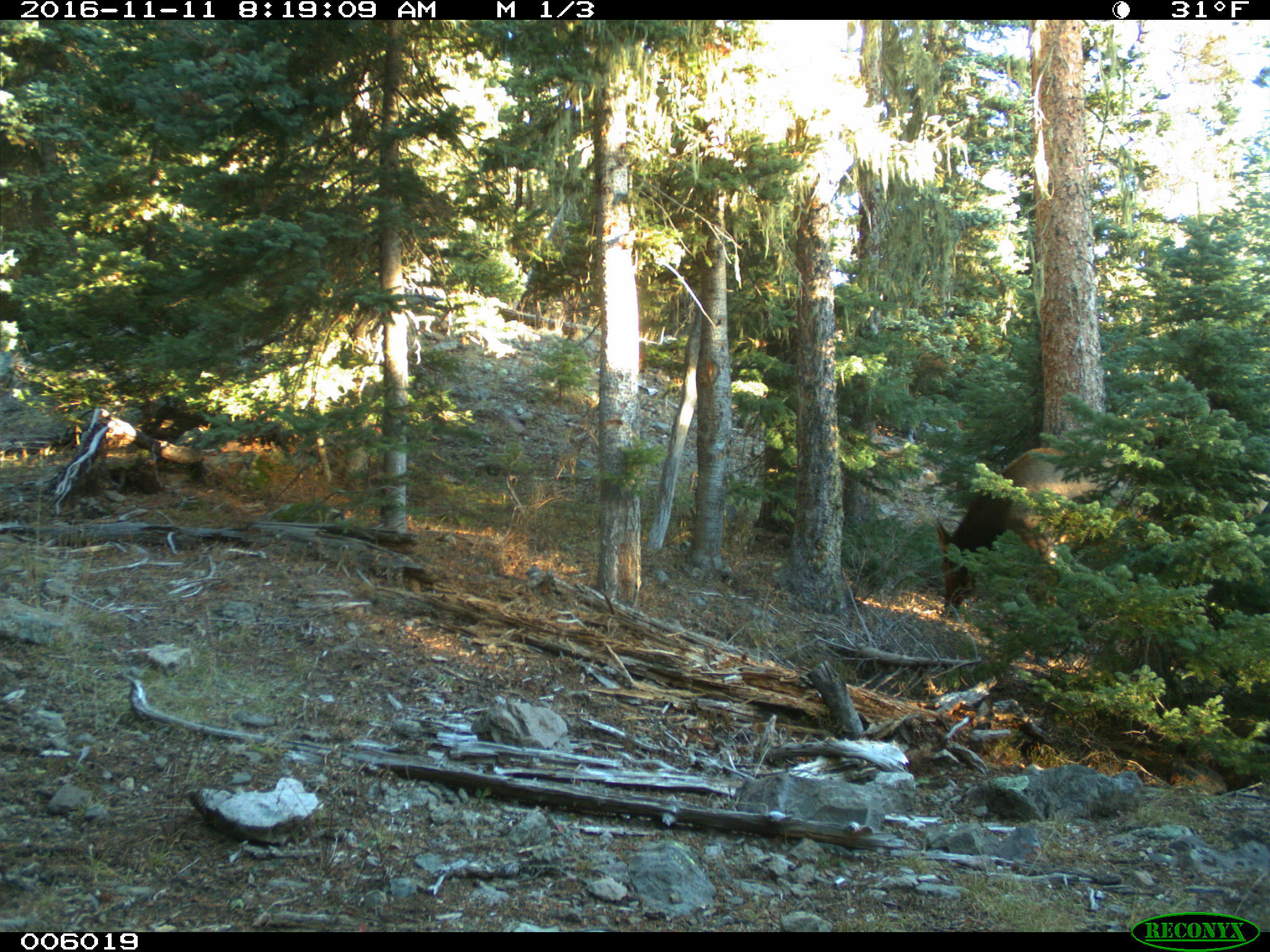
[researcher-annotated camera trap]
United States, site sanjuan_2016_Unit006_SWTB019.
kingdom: Animalia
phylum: Chordata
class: Mammalia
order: Artiodactyla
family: Cervidae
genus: Cervus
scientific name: Cervus elaphus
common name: red deer